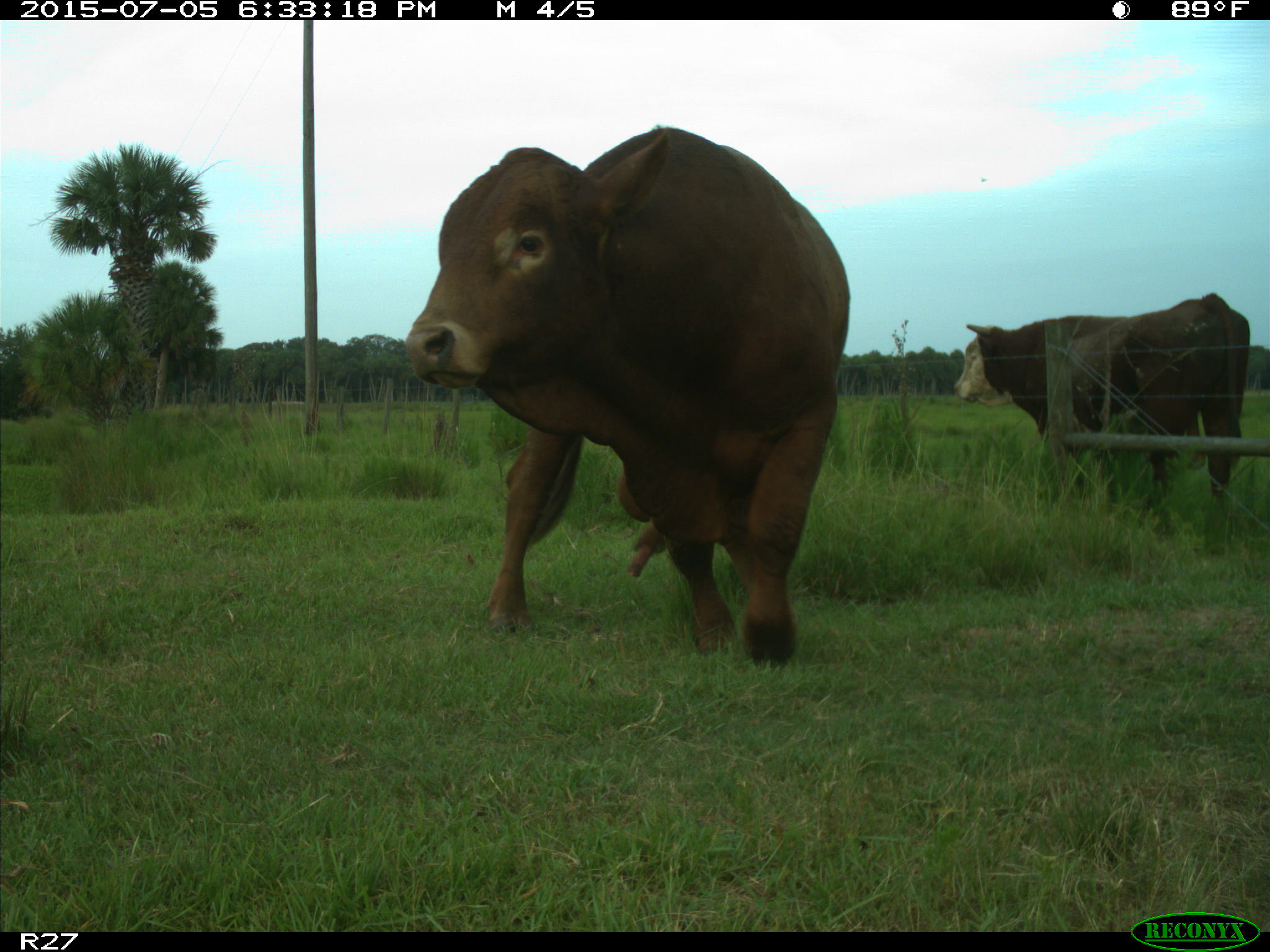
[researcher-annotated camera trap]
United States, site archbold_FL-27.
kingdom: Animalia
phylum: Chordata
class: Mammalia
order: Artiodactyla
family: Bovidae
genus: Bos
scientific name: Bos taurus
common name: domestic cow